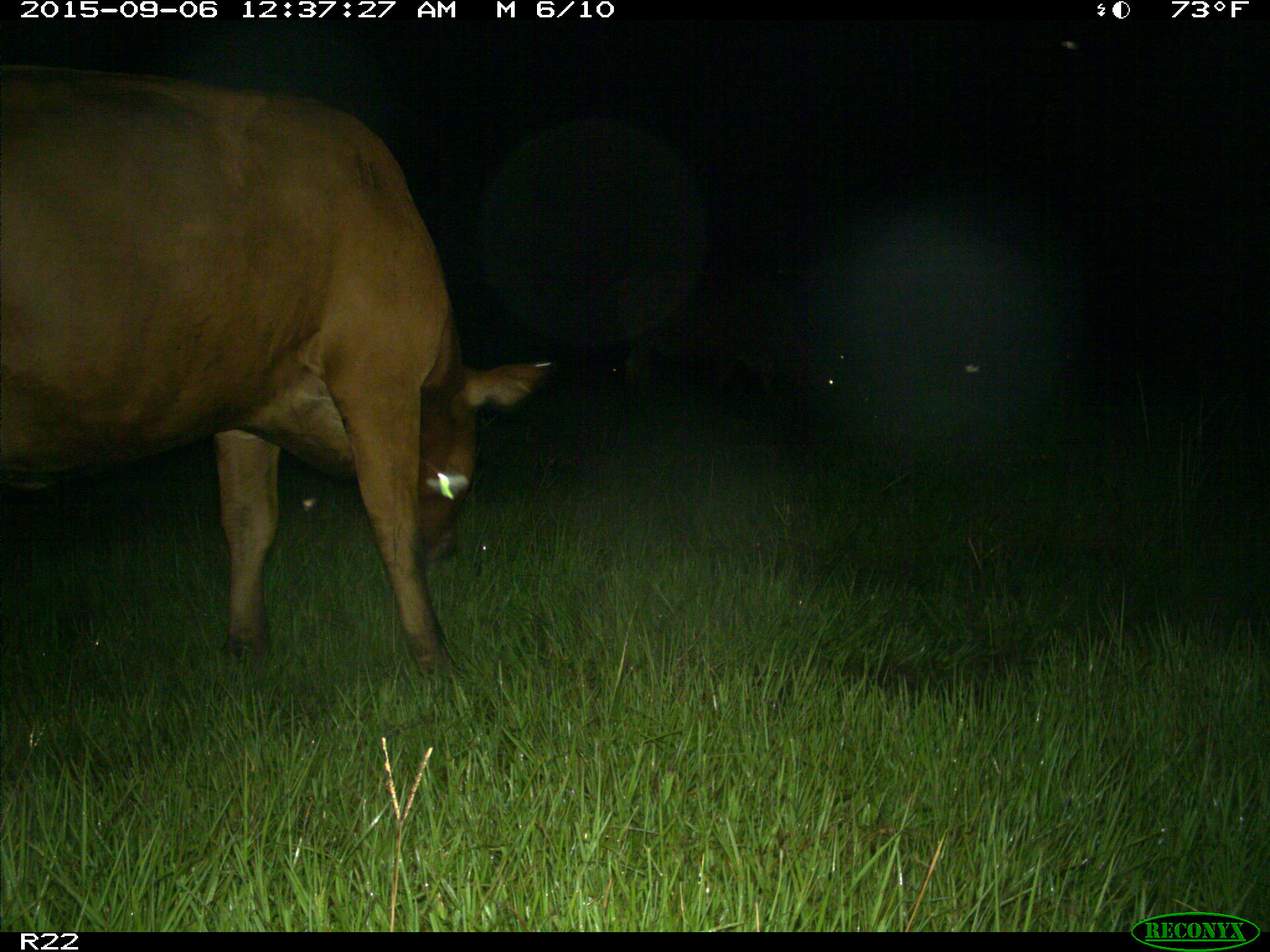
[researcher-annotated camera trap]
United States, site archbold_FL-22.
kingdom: Animalia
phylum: Chordata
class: Mammalia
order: Artiodactyla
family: Bovidae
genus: Bos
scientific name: Bos taurus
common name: domestic cow